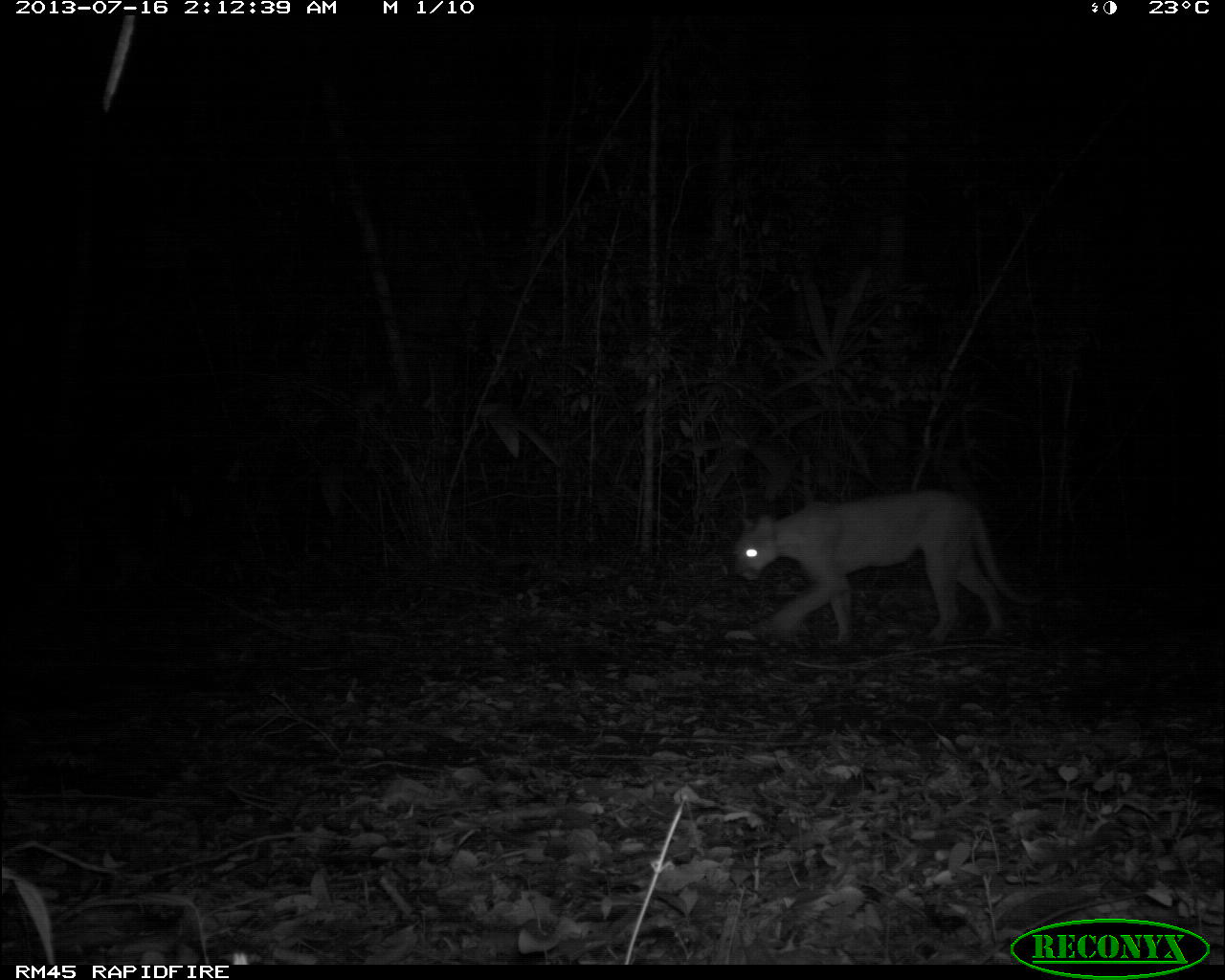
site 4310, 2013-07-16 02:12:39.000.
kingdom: Animalia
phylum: Chordata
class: Mammalia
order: Carnivora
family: Felidae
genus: Puma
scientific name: Puma concolor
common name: mountain lion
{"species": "Puma concolor (mountain lion)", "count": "1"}